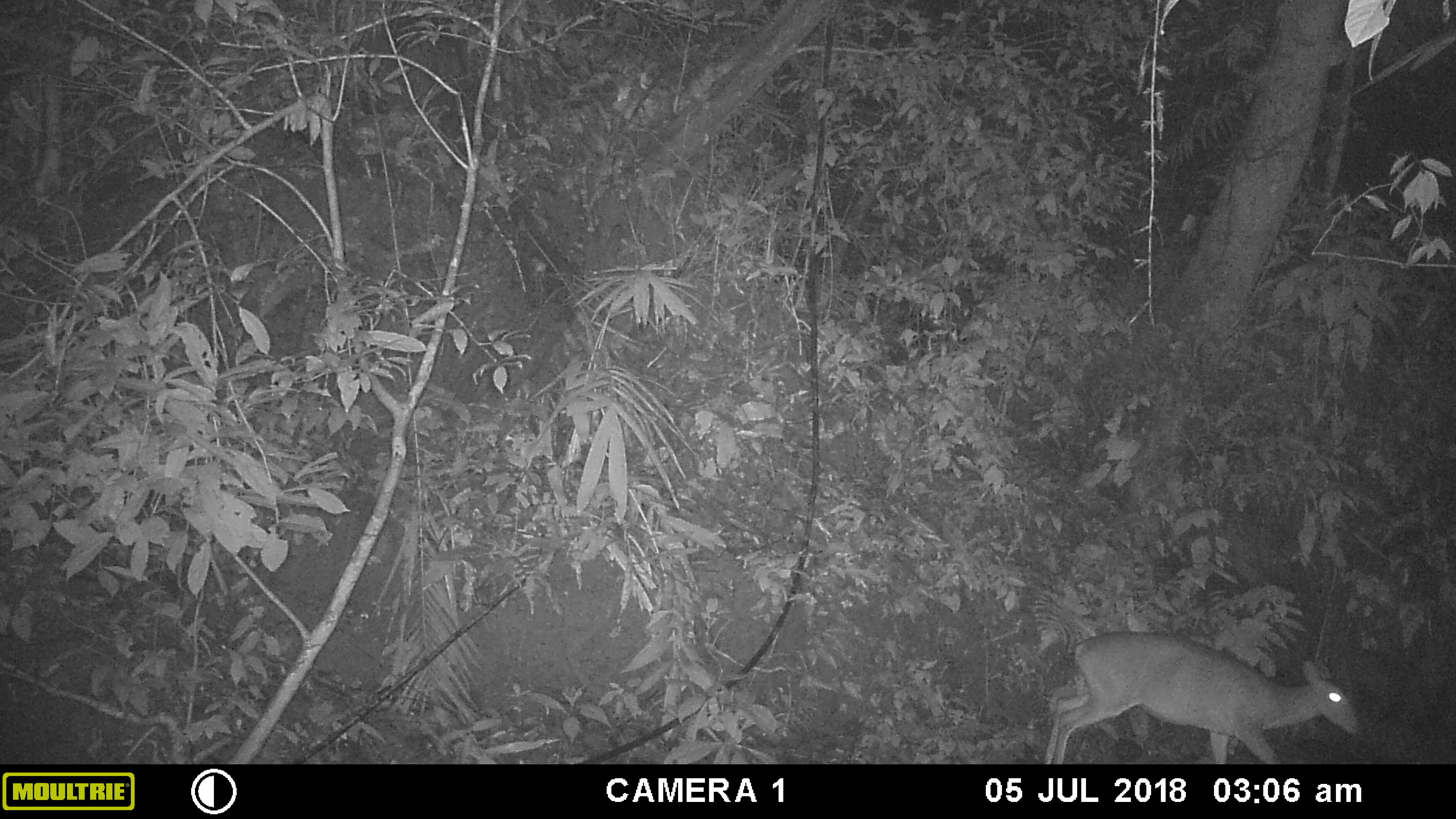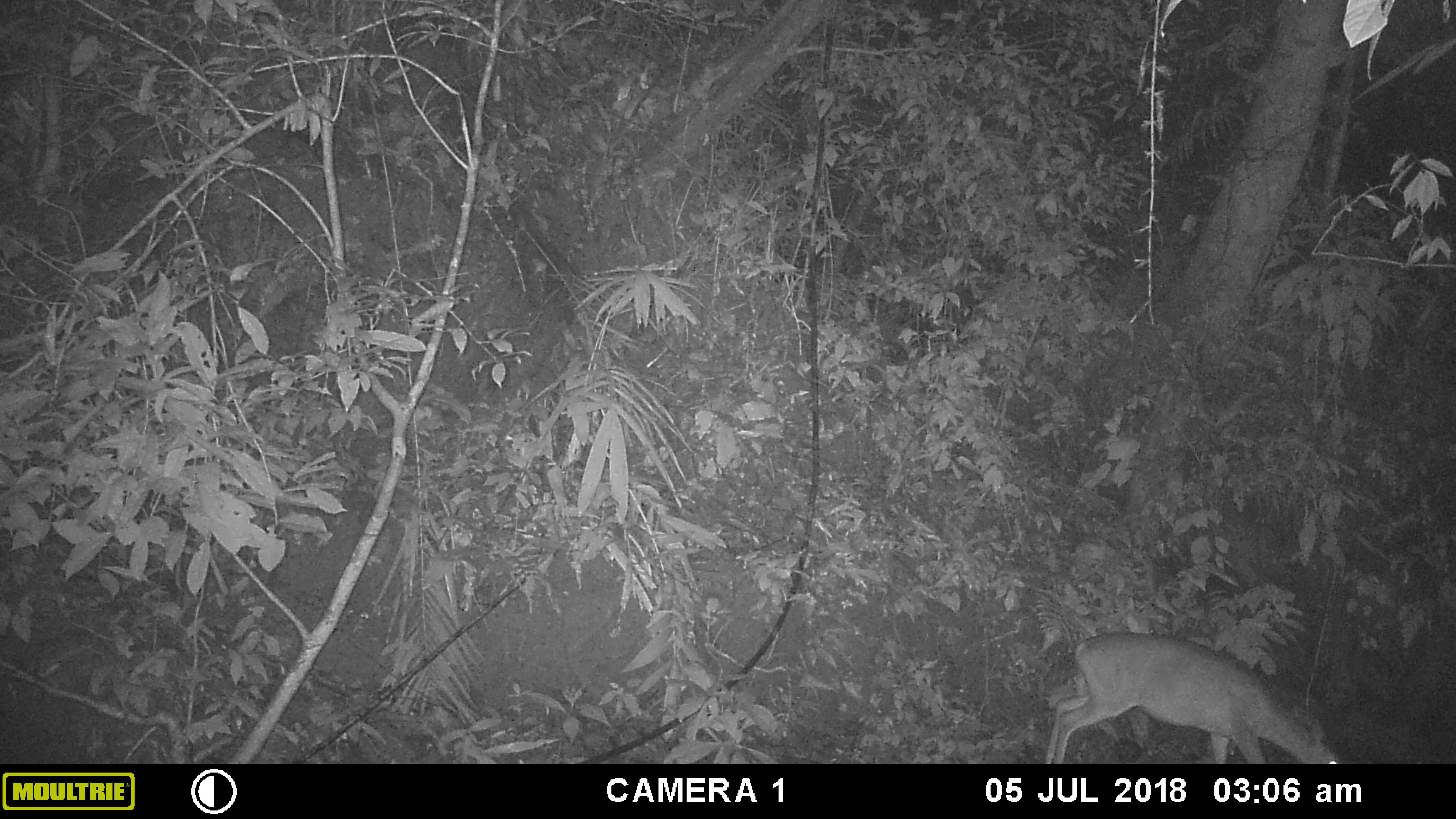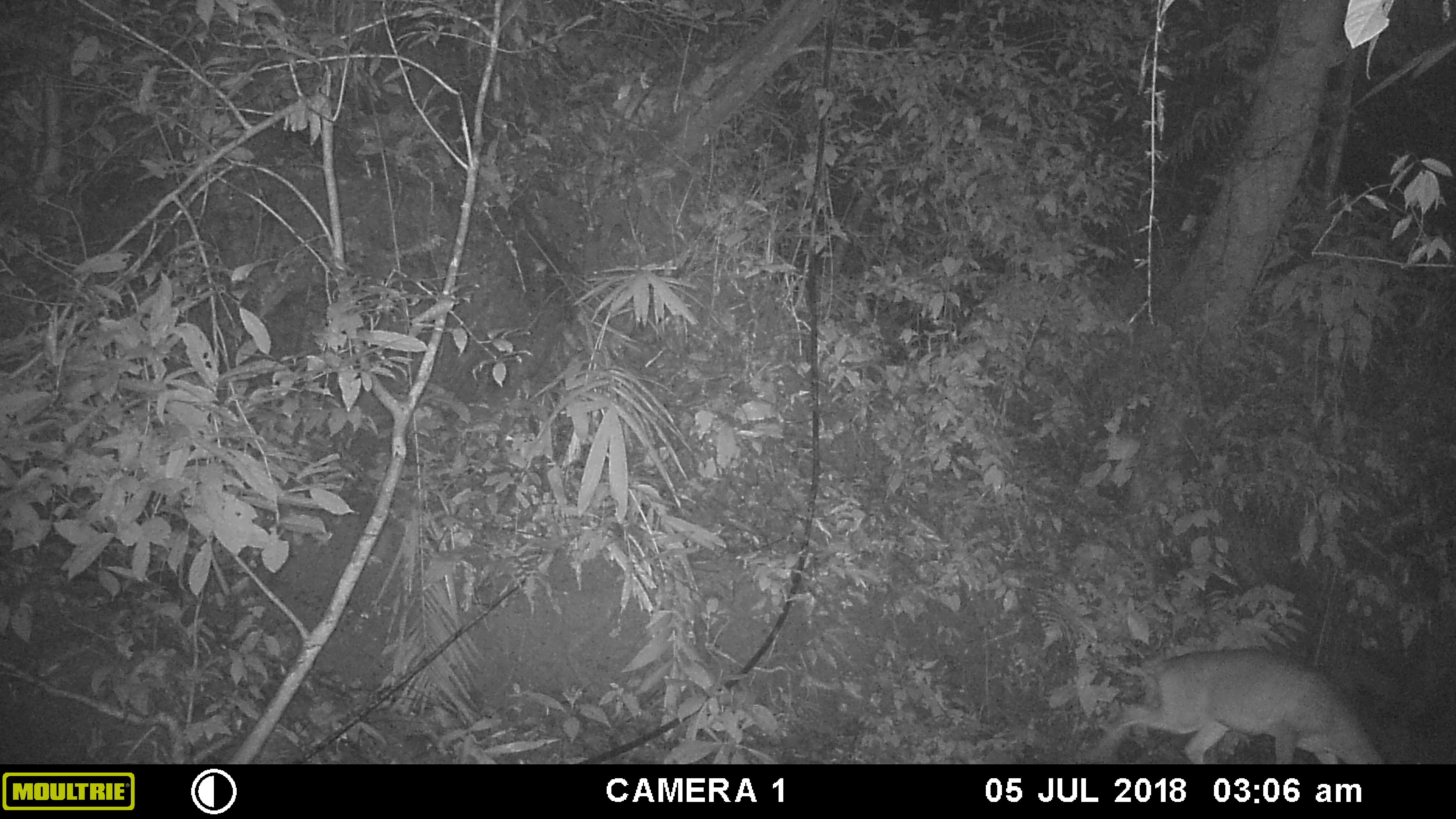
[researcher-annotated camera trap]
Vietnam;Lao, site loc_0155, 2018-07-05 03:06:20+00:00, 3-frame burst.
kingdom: Animalia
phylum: Chordata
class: Mammalia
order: Artiodactyla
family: Cervidae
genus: Muntiacus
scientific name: Muntiacus vuquangensis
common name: large-antlered muntjac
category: large antlered muntjac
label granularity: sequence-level